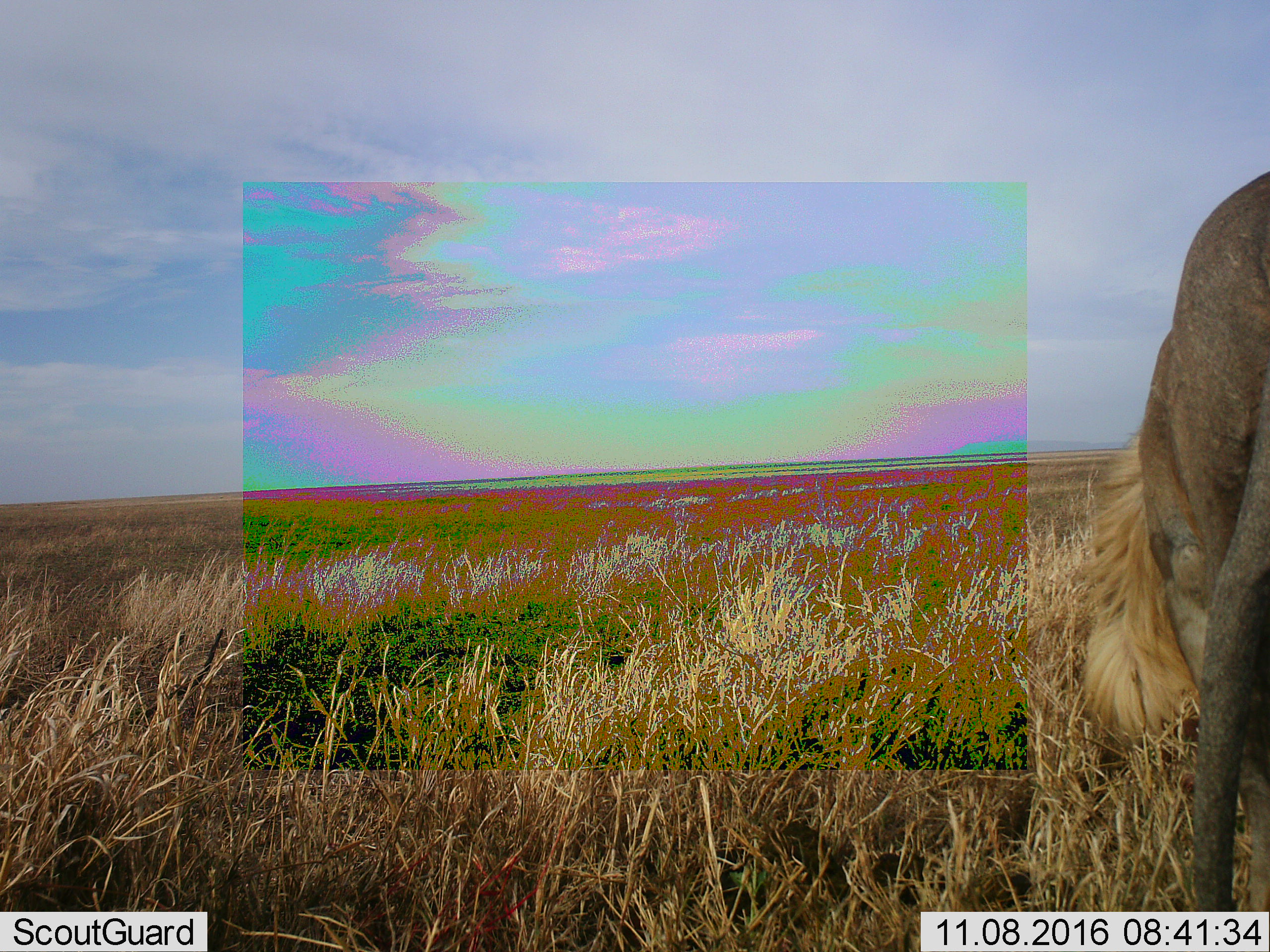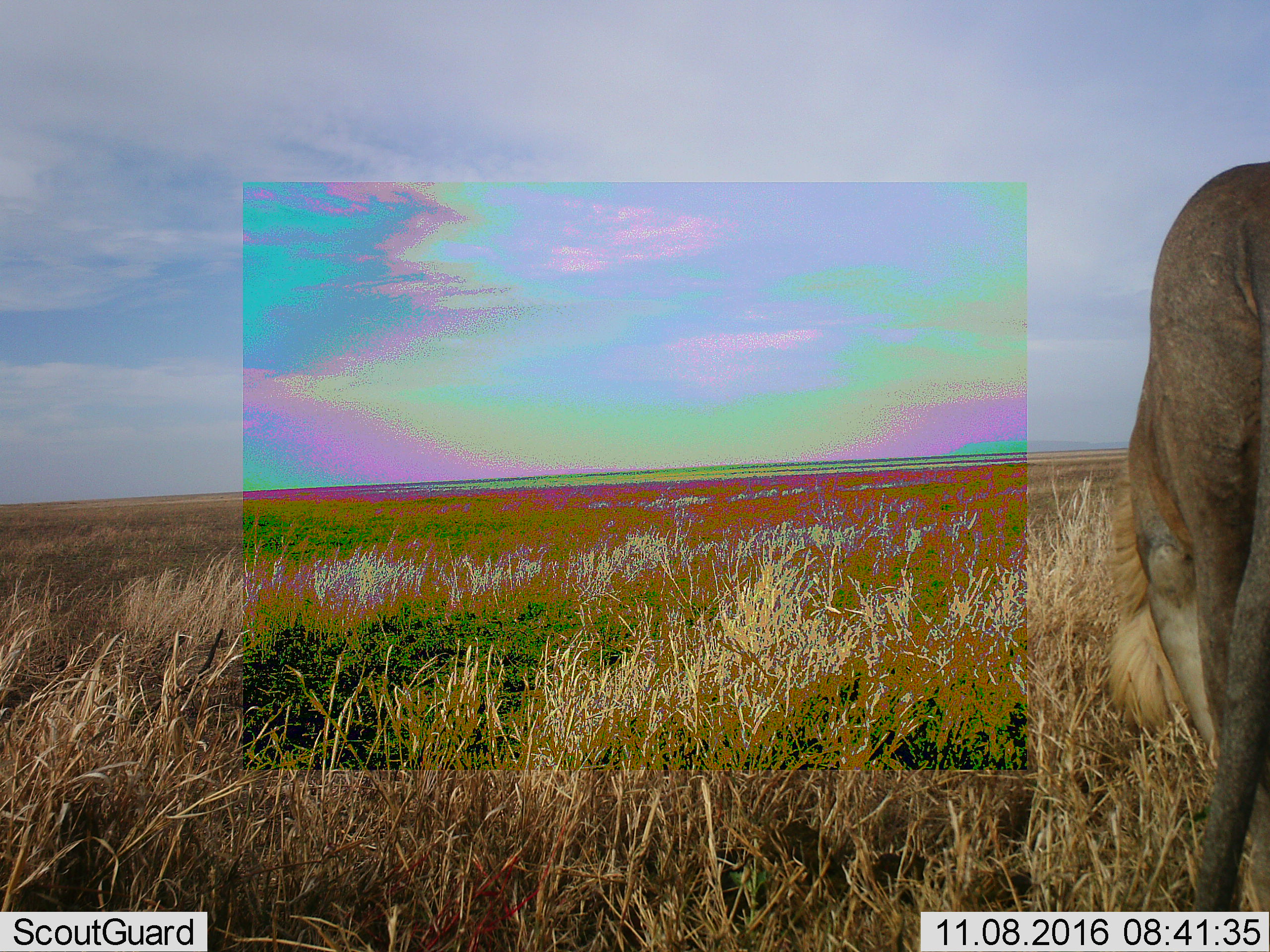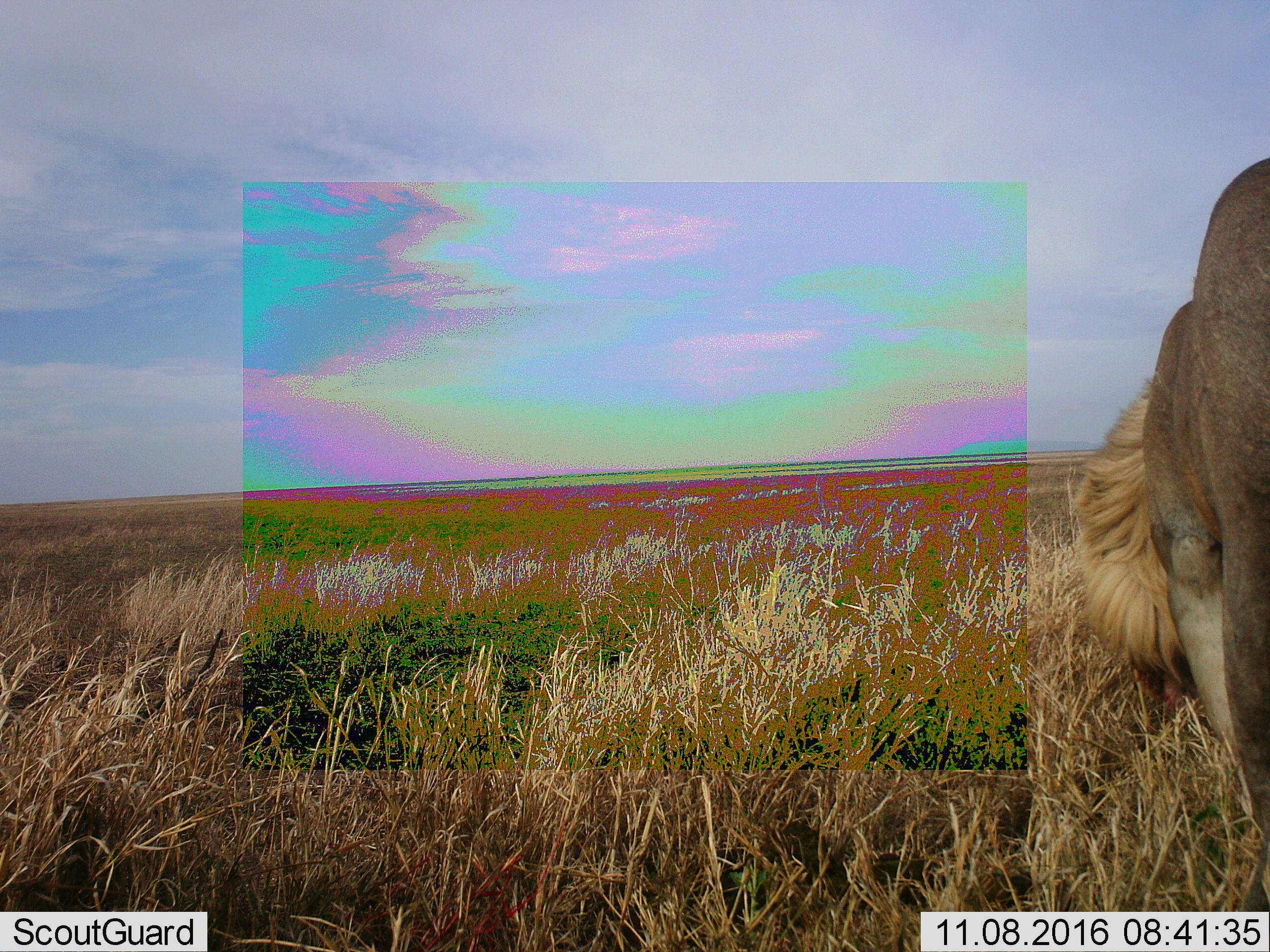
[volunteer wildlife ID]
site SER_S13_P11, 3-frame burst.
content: unidentified animal